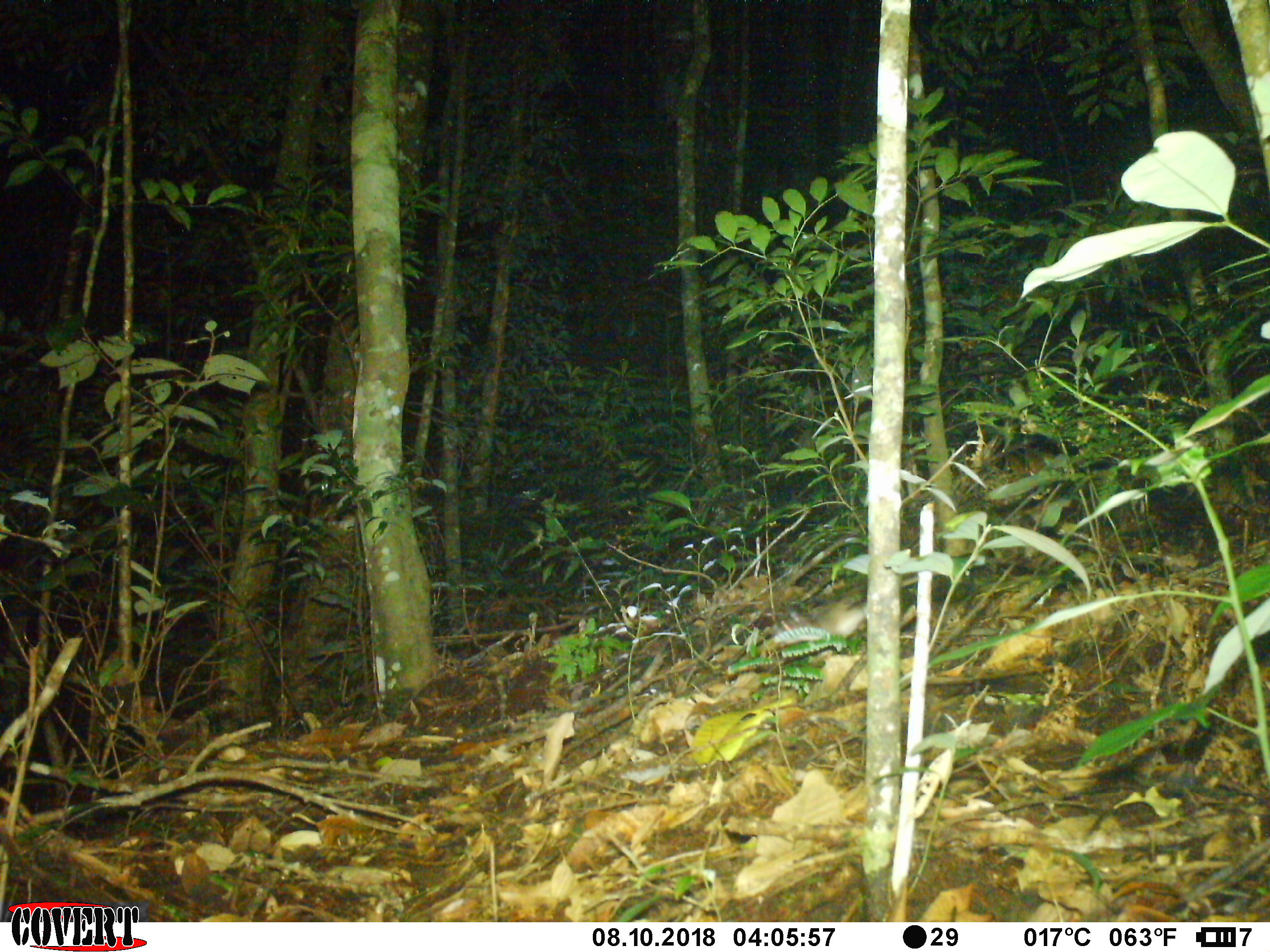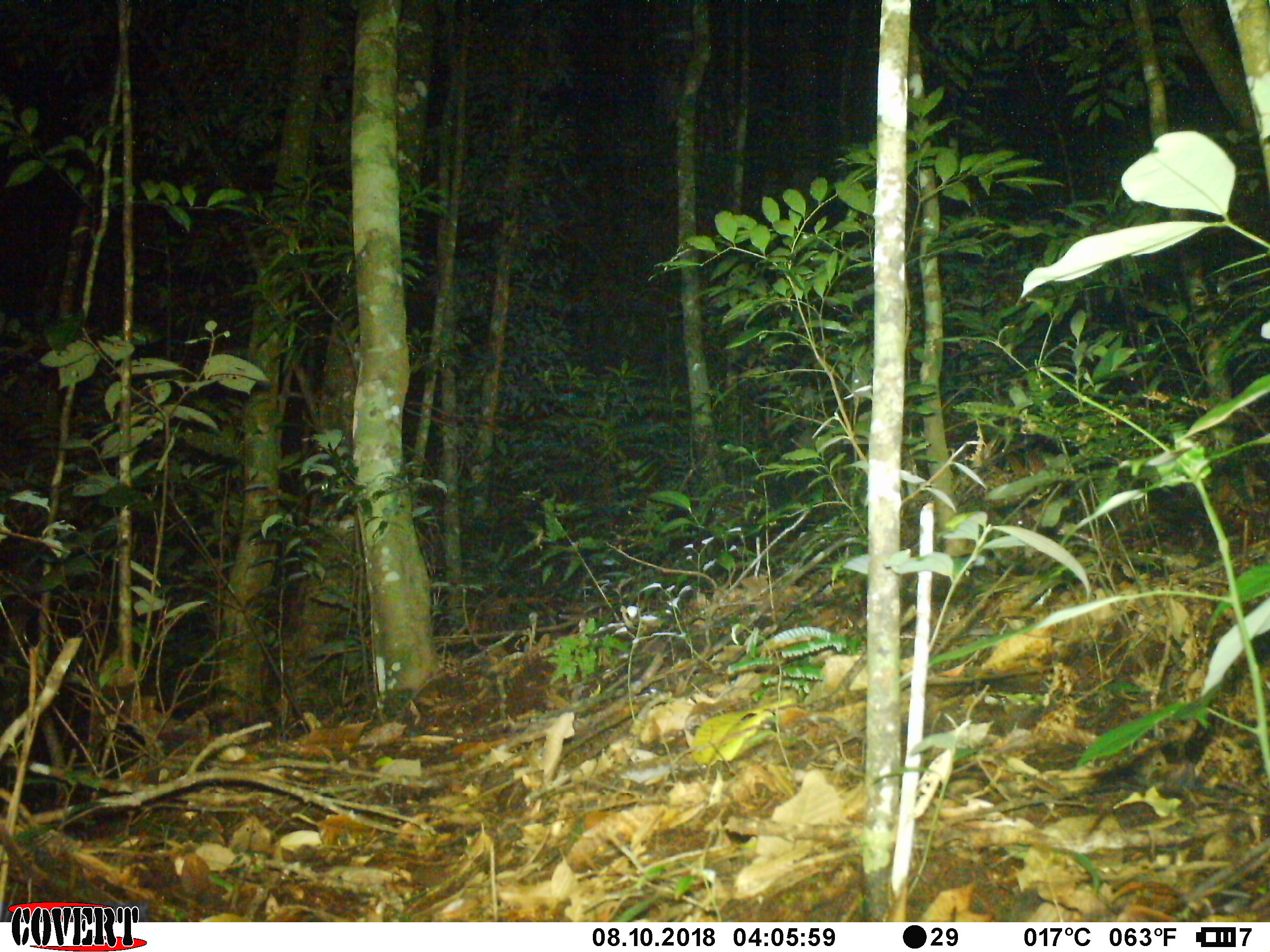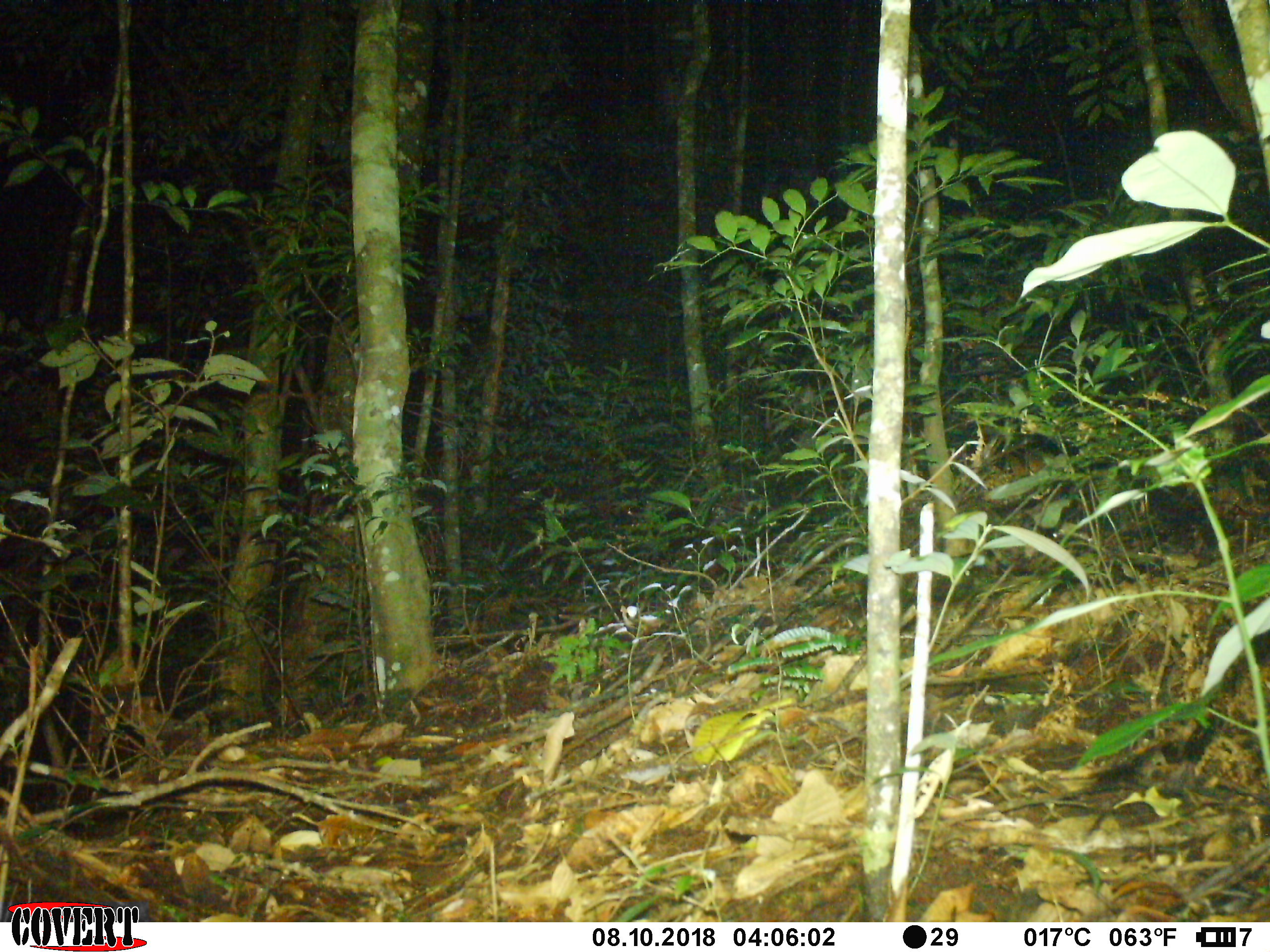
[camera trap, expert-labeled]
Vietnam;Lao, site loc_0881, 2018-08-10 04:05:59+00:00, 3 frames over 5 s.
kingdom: Animalia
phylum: Chordata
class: Mammalia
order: Rodentia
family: Muridae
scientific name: Muridae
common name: old-world mice and rats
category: unidentified murid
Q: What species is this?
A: Unidentified murid (old-world mice and rats) (Muridae).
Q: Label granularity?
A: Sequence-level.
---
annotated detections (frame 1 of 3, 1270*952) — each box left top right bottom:
unidentified murid: 774 601 867 638